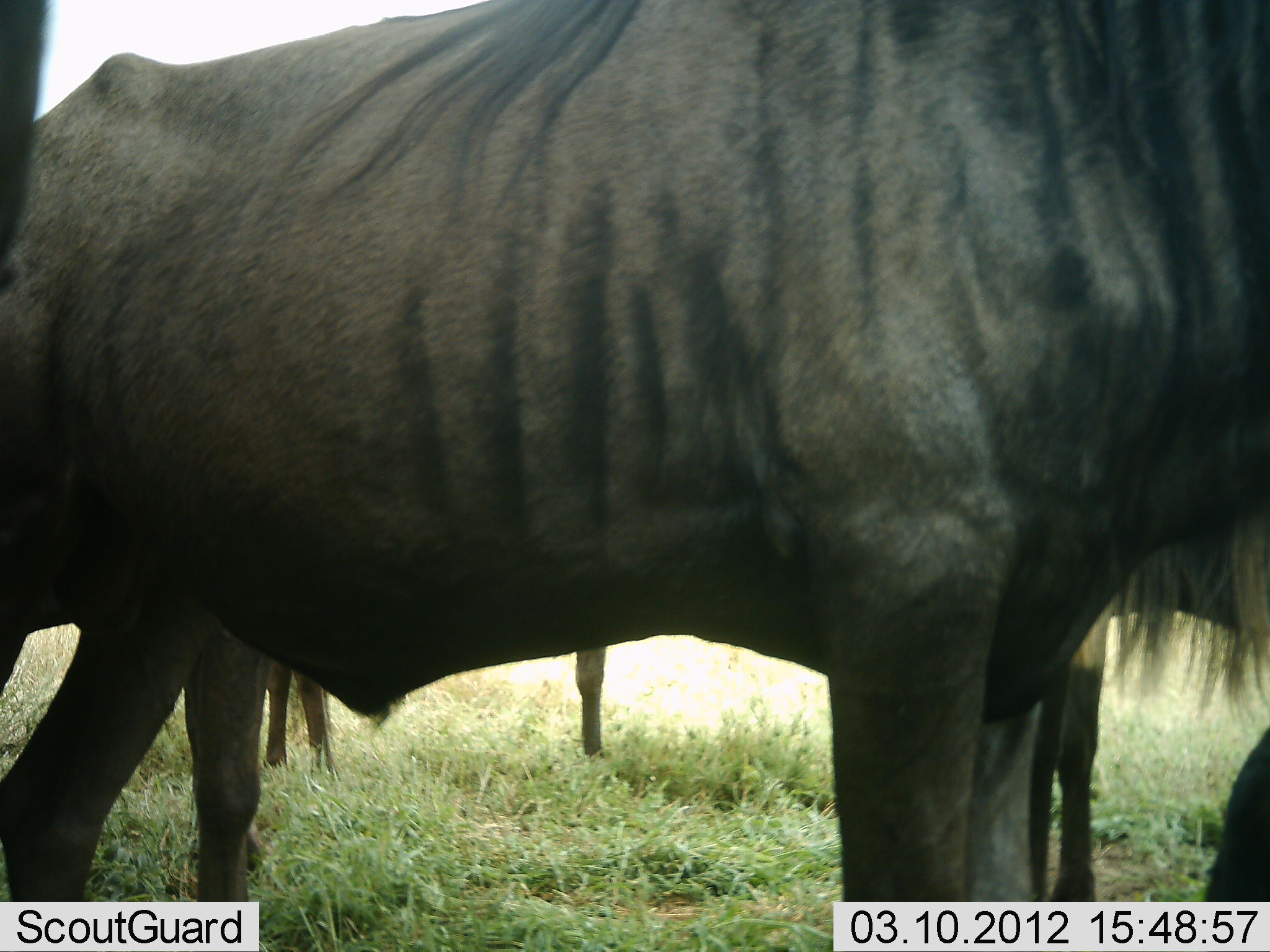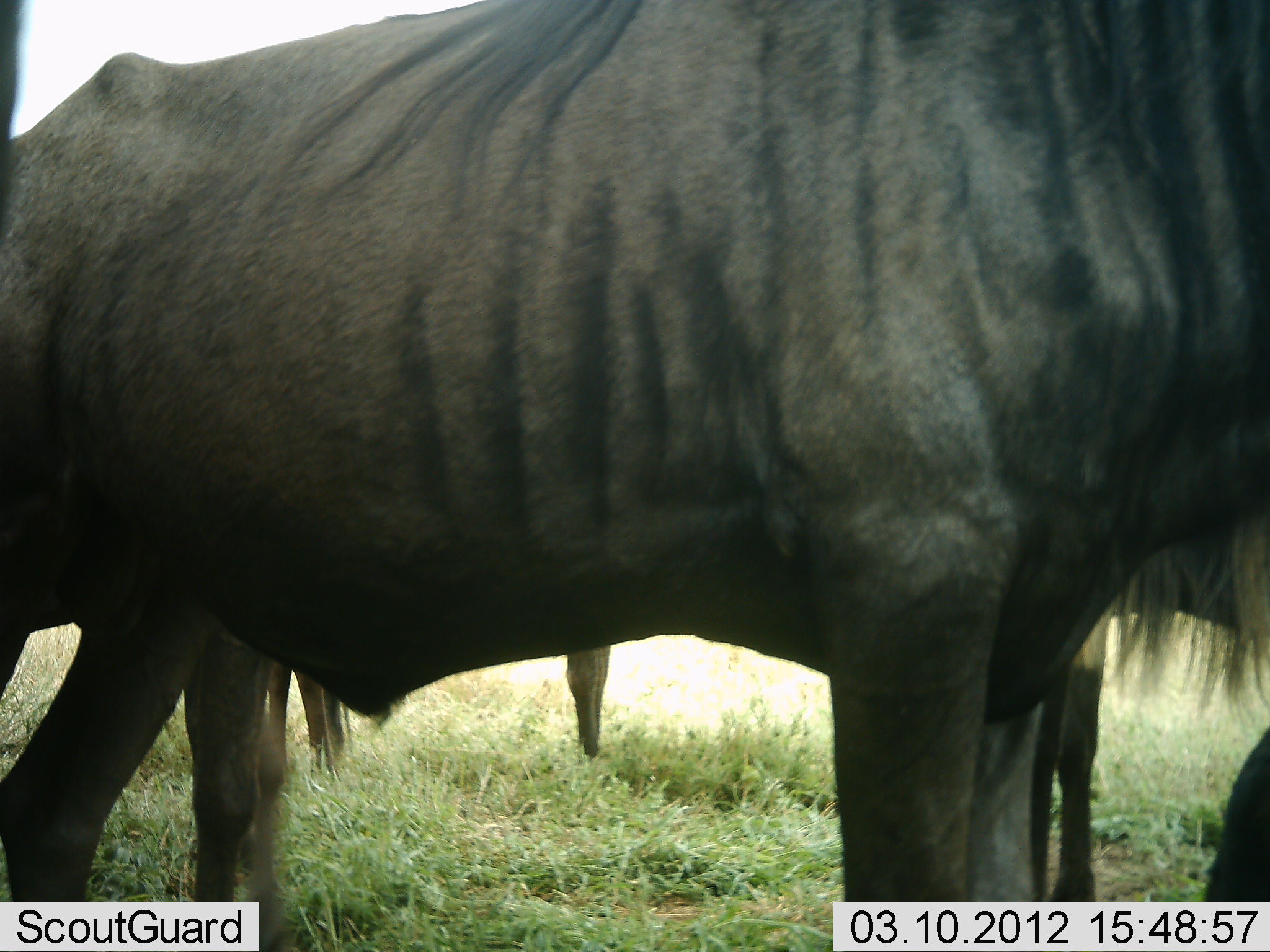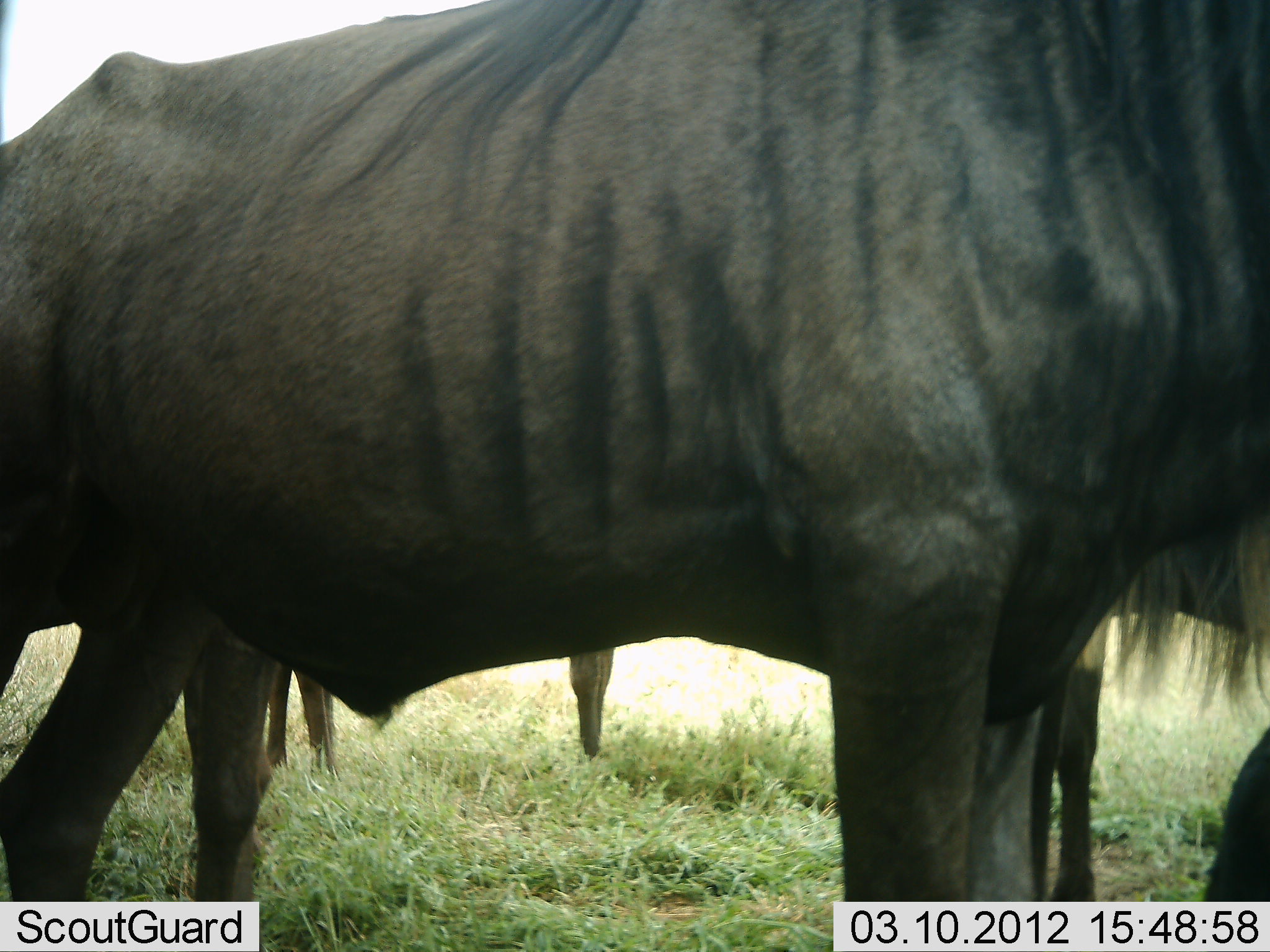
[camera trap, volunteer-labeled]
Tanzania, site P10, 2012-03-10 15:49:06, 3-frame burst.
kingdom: Animalia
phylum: Chordata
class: Mammalia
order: Artiodactyla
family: Bovidae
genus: Connochaetes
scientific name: Connochaetes taurinus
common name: blue wildebeest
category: wildebeest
Wildebeest (blue wildebeest) (Connochaetes taurinus), count 3. Behavior (volunteer vote fractions): standing 100%, resting 0%, moving 0%, interacting 0%. Young present (vote fraction): 0%. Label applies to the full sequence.